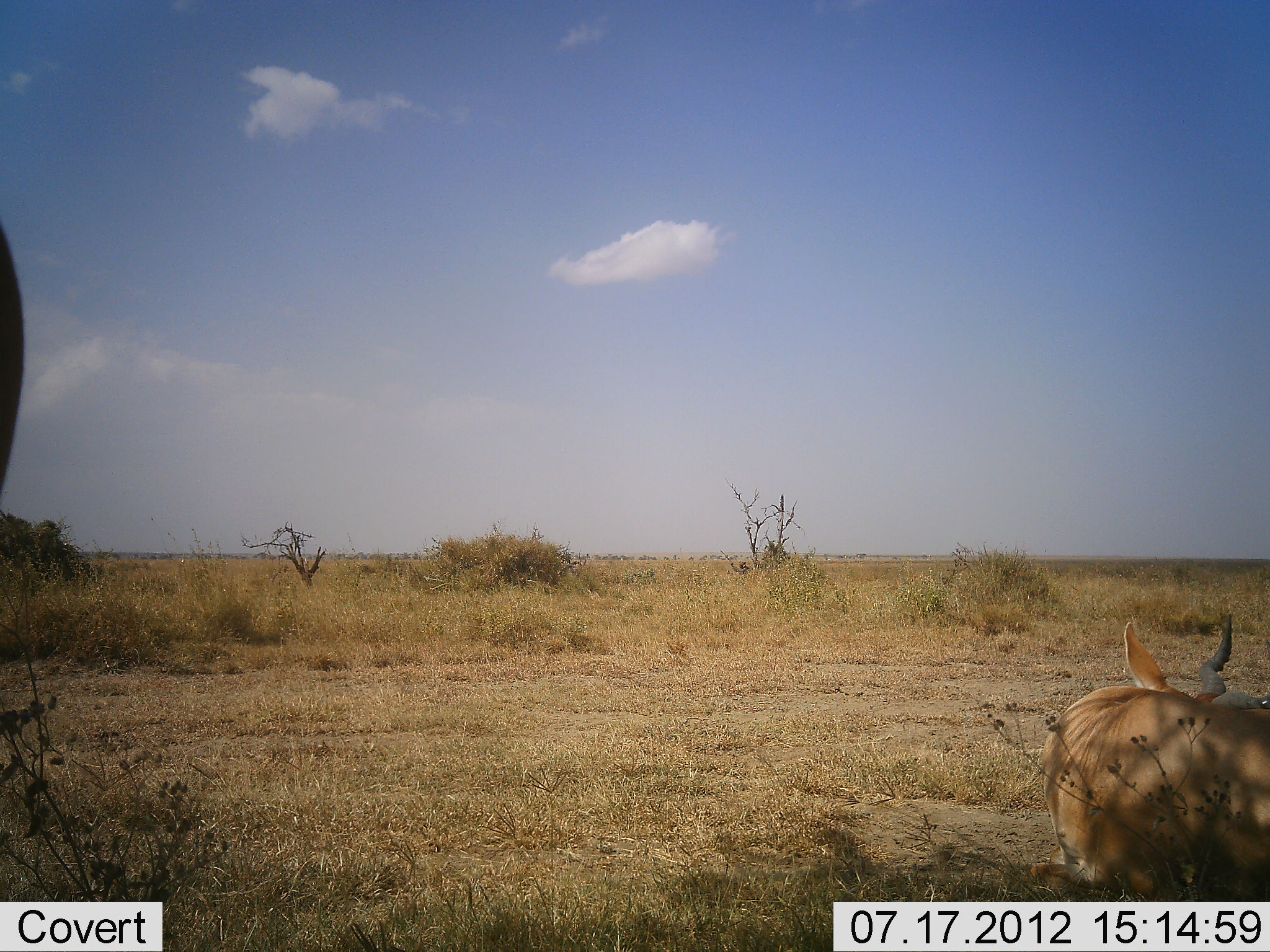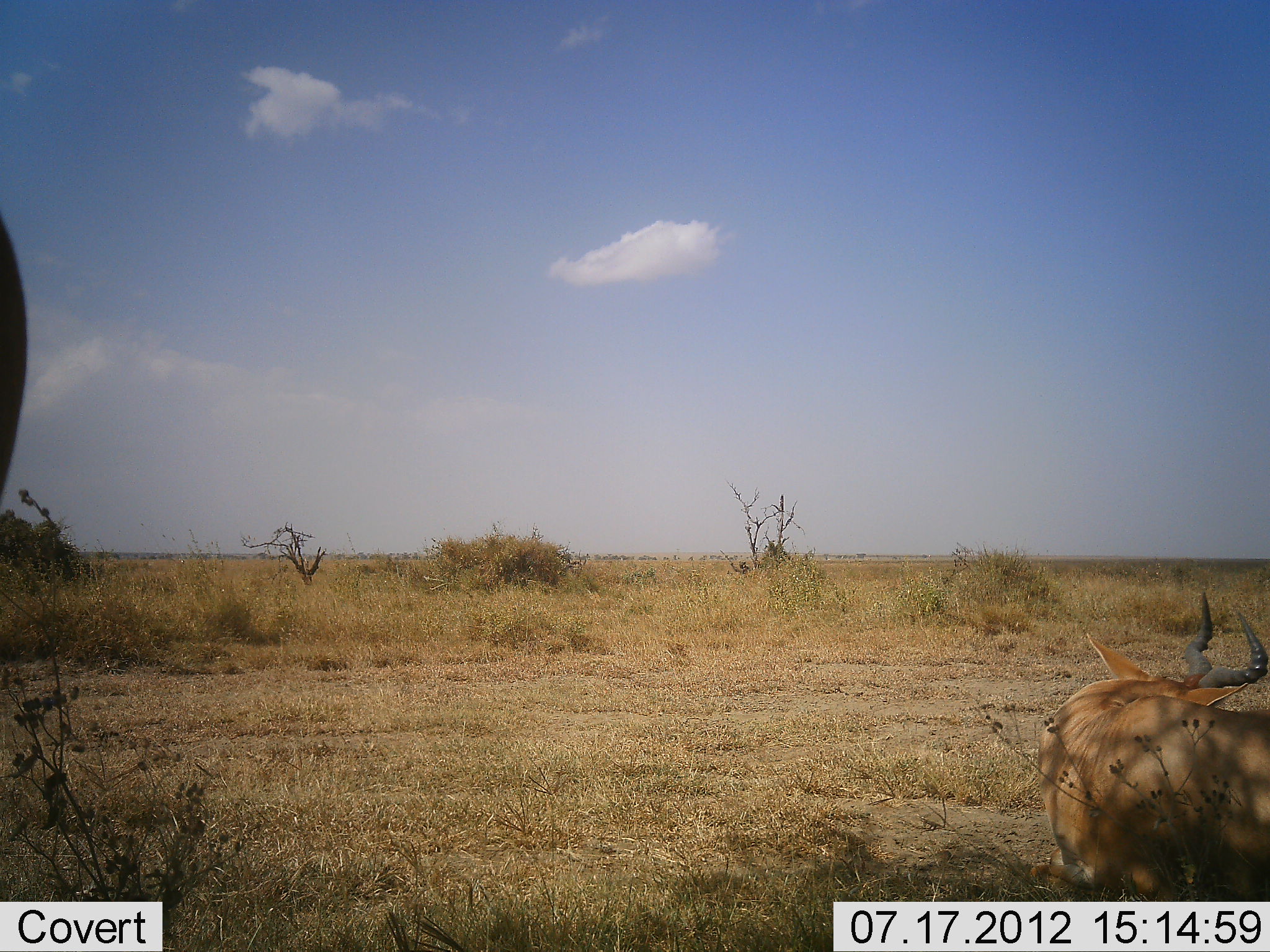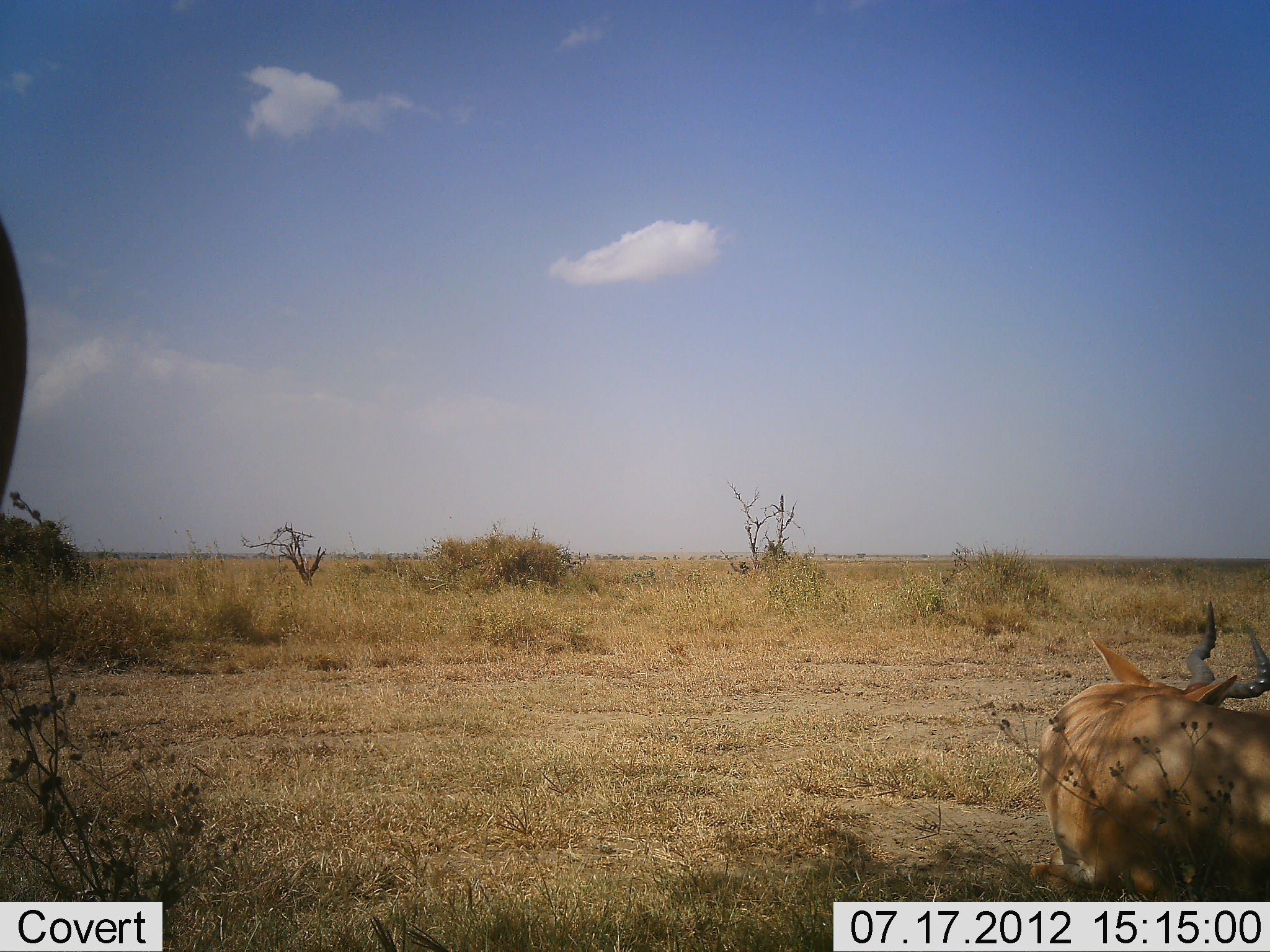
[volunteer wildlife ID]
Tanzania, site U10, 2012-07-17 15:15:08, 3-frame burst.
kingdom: Animalia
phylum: Chordata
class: Mammalia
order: Artiodactyla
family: Bovidae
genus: Alcelaphus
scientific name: Alcelaphus buselaphus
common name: hartebeest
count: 1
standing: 70%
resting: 50%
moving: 0%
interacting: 0%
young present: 0%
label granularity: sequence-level